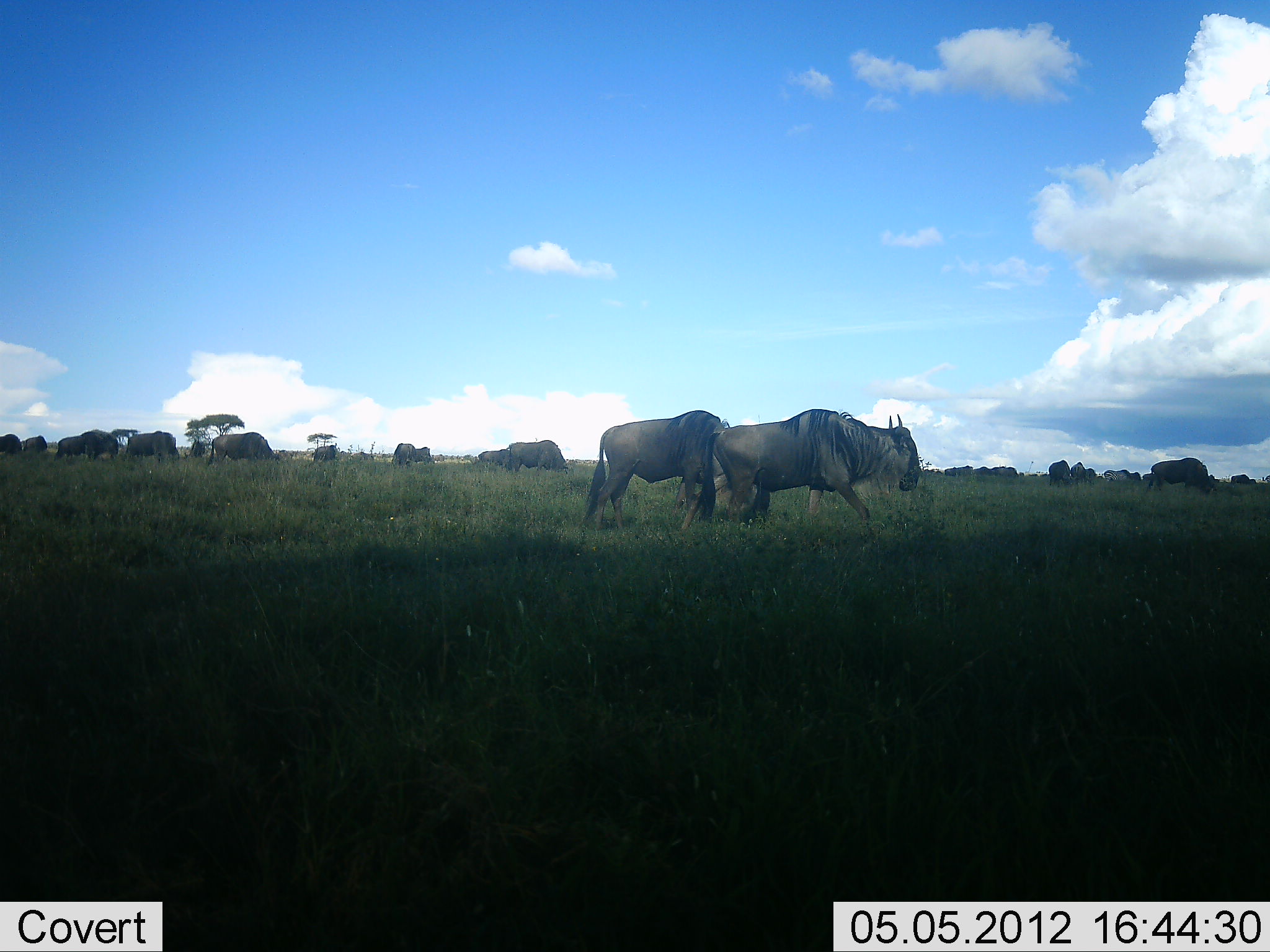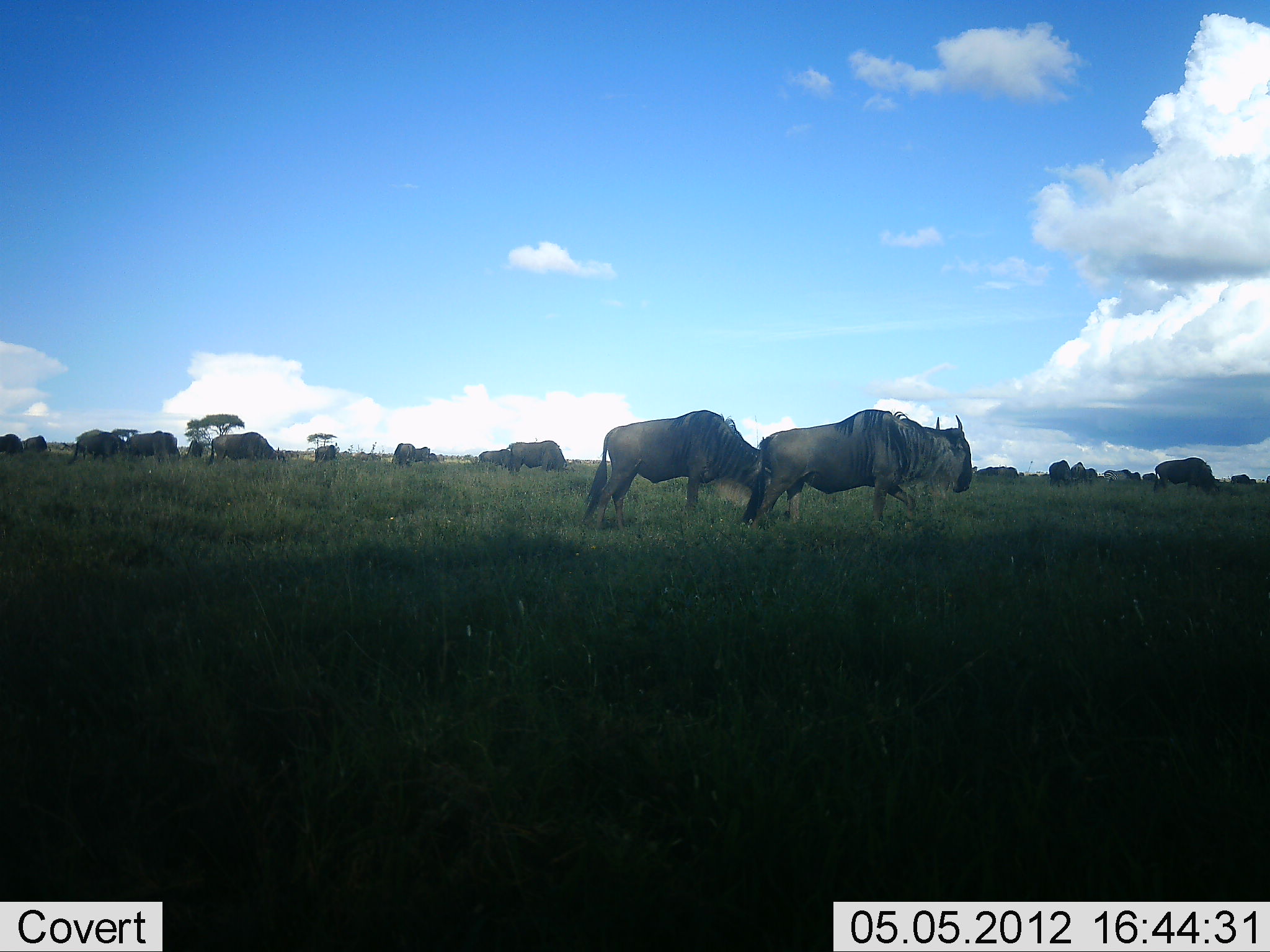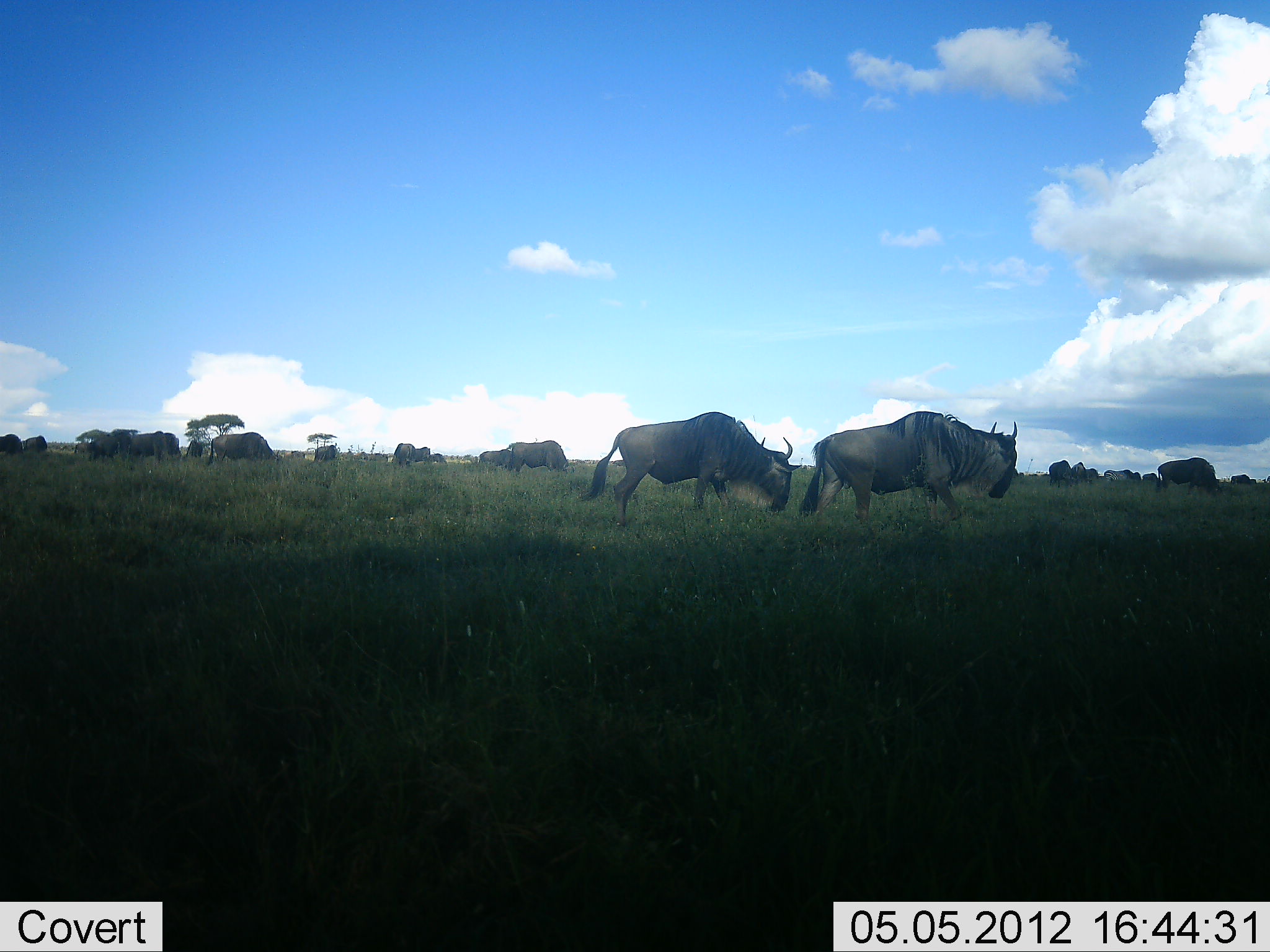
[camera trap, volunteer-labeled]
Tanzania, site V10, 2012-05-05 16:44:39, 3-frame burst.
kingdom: Animalia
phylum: Chordata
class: Mammalia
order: Artiodactyla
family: Bovidae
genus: Connochaetes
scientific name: Connochaetes taurinus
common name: blue wildebeest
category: wildebeest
Wildebeest (blue wildebeest) (Connochaetes taurinus), count 11-50. Behavior (volunteer vote fractions): standing 45%, resting 0%, moving 82%, interacting 0%. Young present (vote fraction): 0%. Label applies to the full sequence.